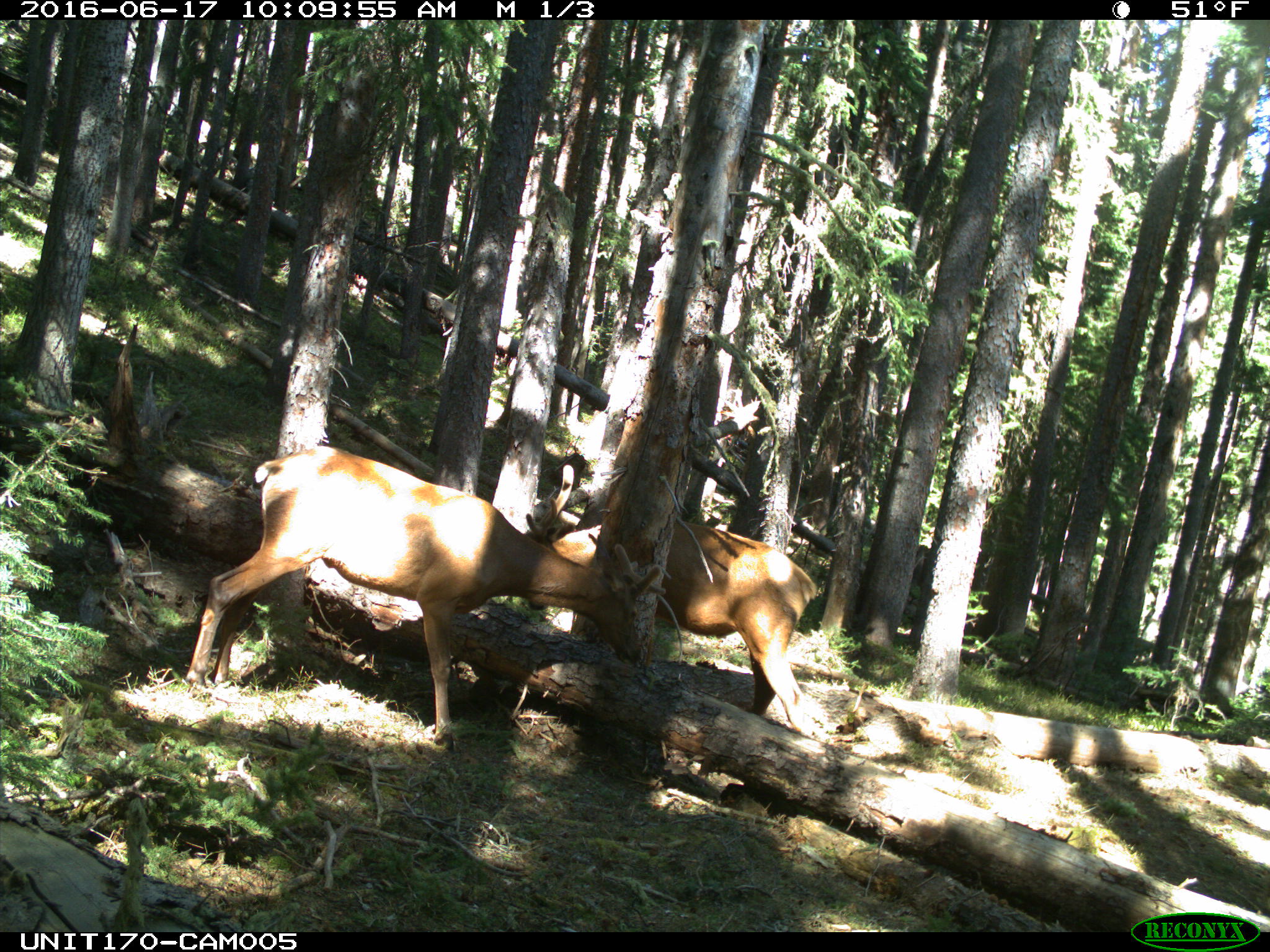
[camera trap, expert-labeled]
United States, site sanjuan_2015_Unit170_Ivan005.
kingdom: Animalia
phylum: Chordata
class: Mammalia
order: Artiodactyla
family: Cervidae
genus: Cervus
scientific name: Cervus elaphus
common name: red deer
Cervus elaphus (red deer).